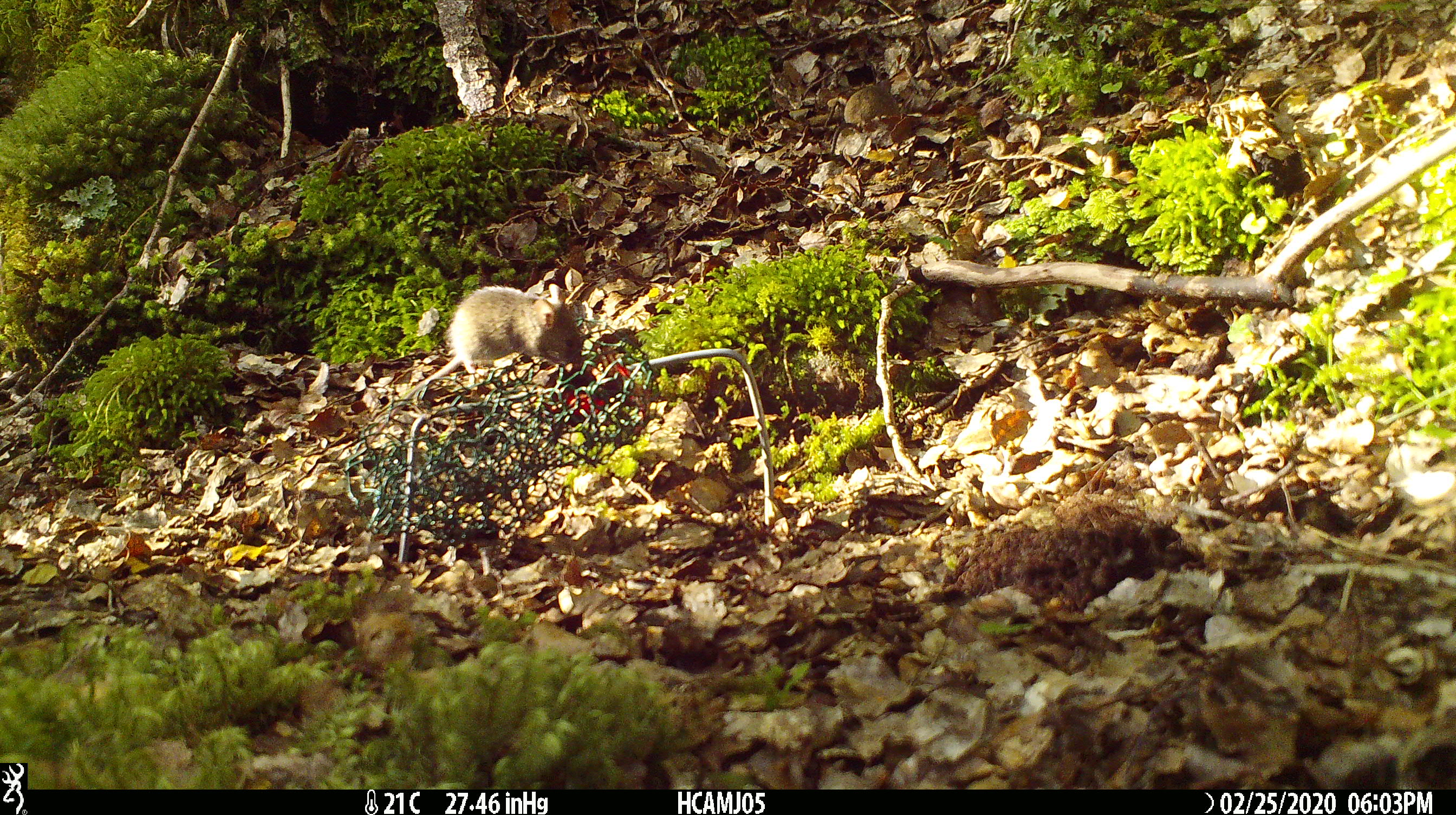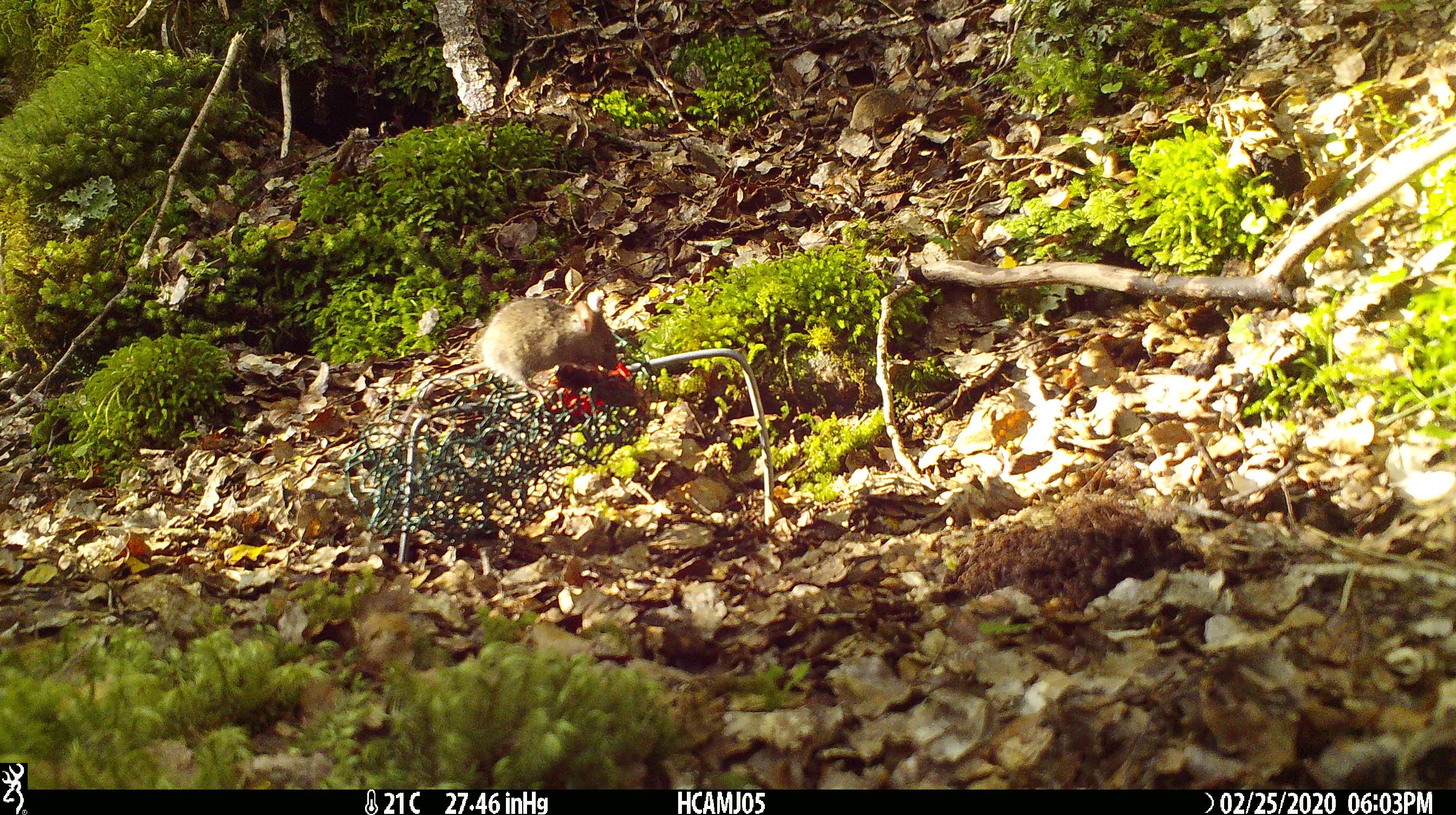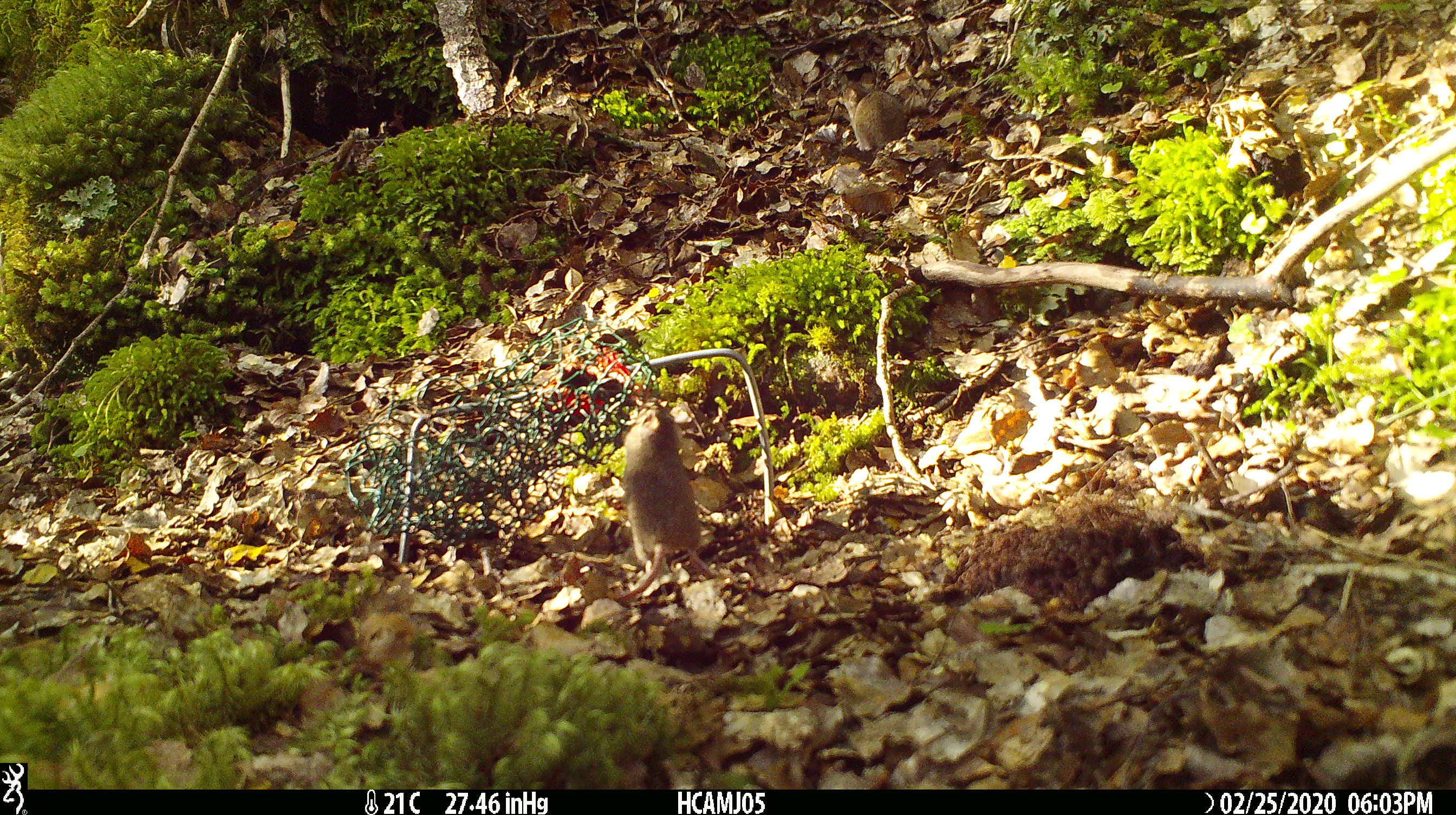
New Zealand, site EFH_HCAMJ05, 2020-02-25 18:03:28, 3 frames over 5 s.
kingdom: Animalia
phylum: Chordata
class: Mammalia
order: Rodentia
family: Muridae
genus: Mus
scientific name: Mus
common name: mouse